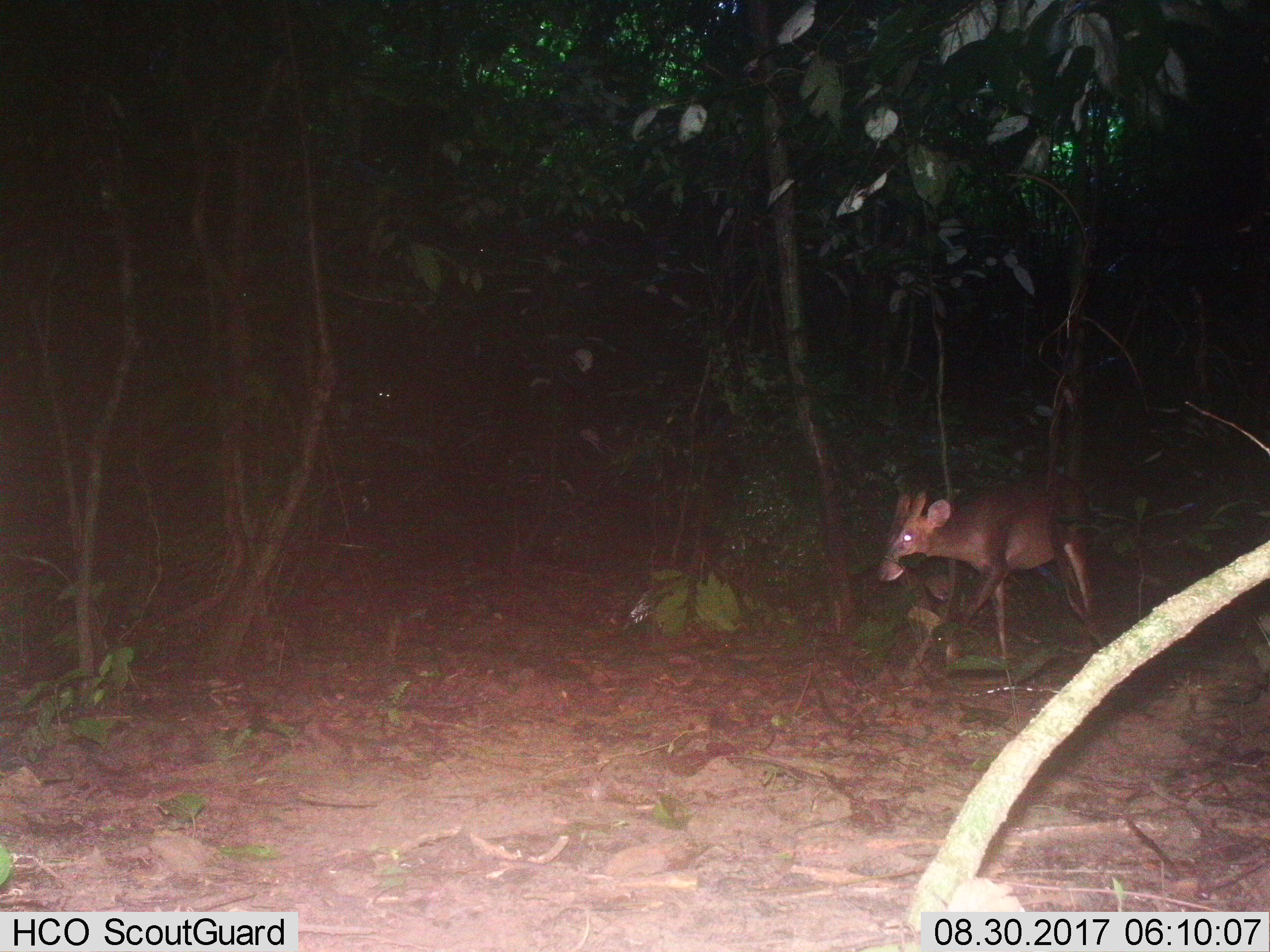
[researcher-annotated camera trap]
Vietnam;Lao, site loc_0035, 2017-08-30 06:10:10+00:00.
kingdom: Animalia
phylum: Chordata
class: Mammalia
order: Artiodactyla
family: Cervidae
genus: Muntiacus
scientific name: Muntiacus vuquangensis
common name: large-antlered muntjac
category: large antlered muntjac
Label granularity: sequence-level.